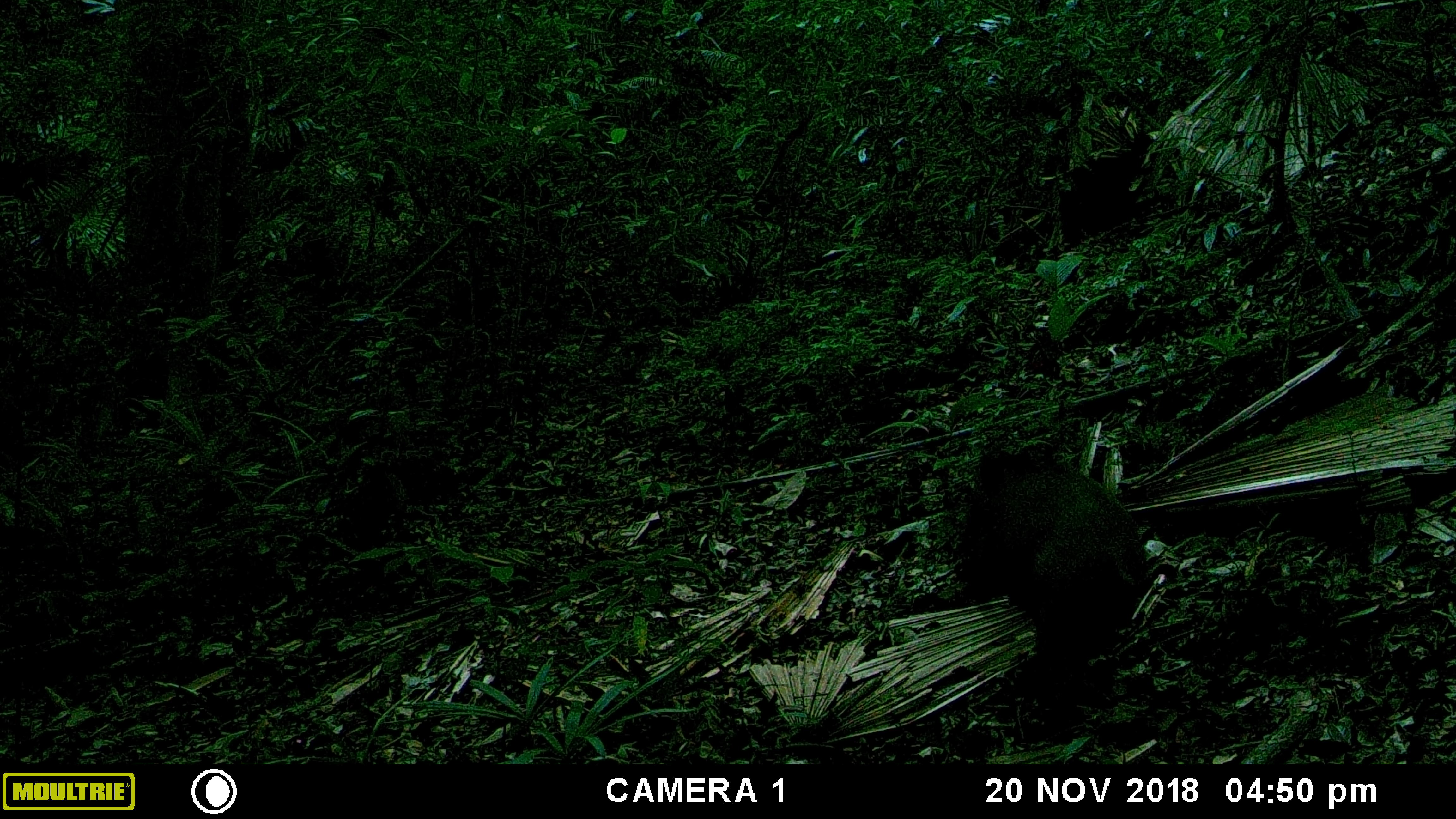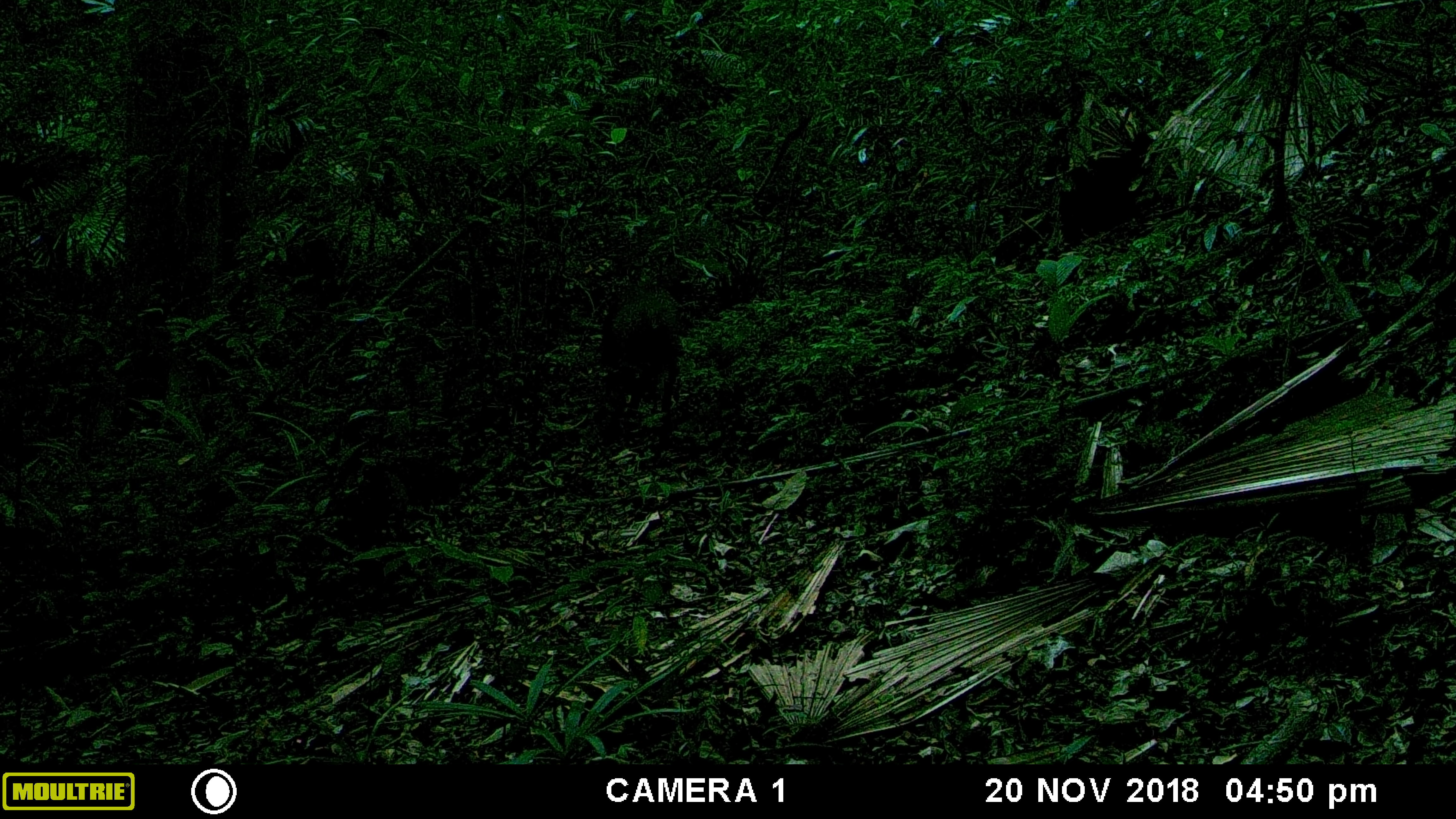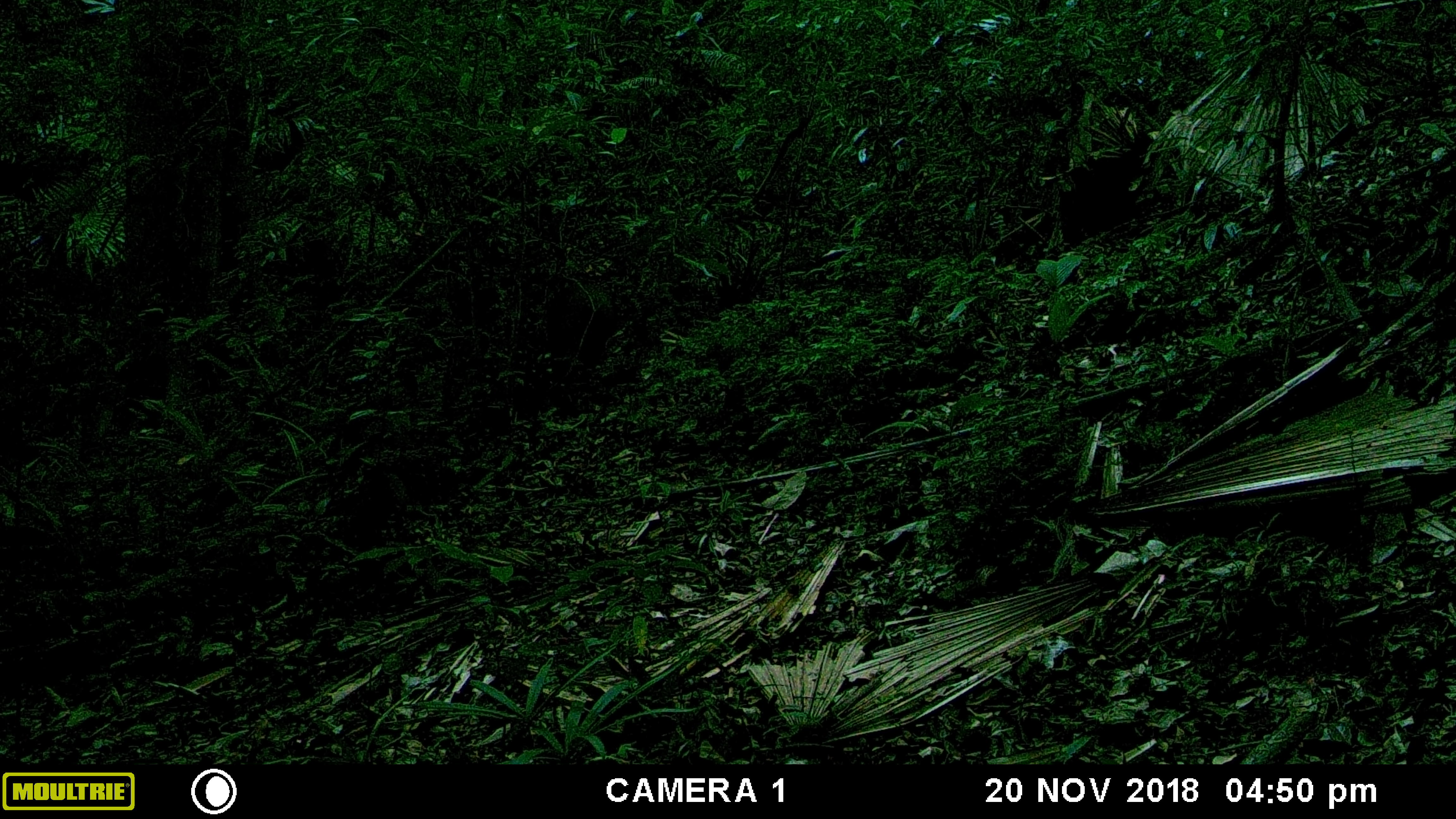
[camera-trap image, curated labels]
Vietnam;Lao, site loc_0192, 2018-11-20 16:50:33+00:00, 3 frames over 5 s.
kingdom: Animalia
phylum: Chordata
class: Mammalia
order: Artiodactyla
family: Suidae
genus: Sus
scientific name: Sus scrofa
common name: eurasian wild pig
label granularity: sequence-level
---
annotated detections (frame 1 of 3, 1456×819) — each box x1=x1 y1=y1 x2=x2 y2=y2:
eurasian wild pig: x1=953 y1=448 x2=1147 y2=692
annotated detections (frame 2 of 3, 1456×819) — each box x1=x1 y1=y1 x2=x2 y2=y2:
eurasian wild pig: x1=599 y1=284 x2=679 y2=412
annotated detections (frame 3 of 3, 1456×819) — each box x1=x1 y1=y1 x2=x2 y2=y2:
eurasian wild pig: x1=547 y1=283 x2=613 y2=367